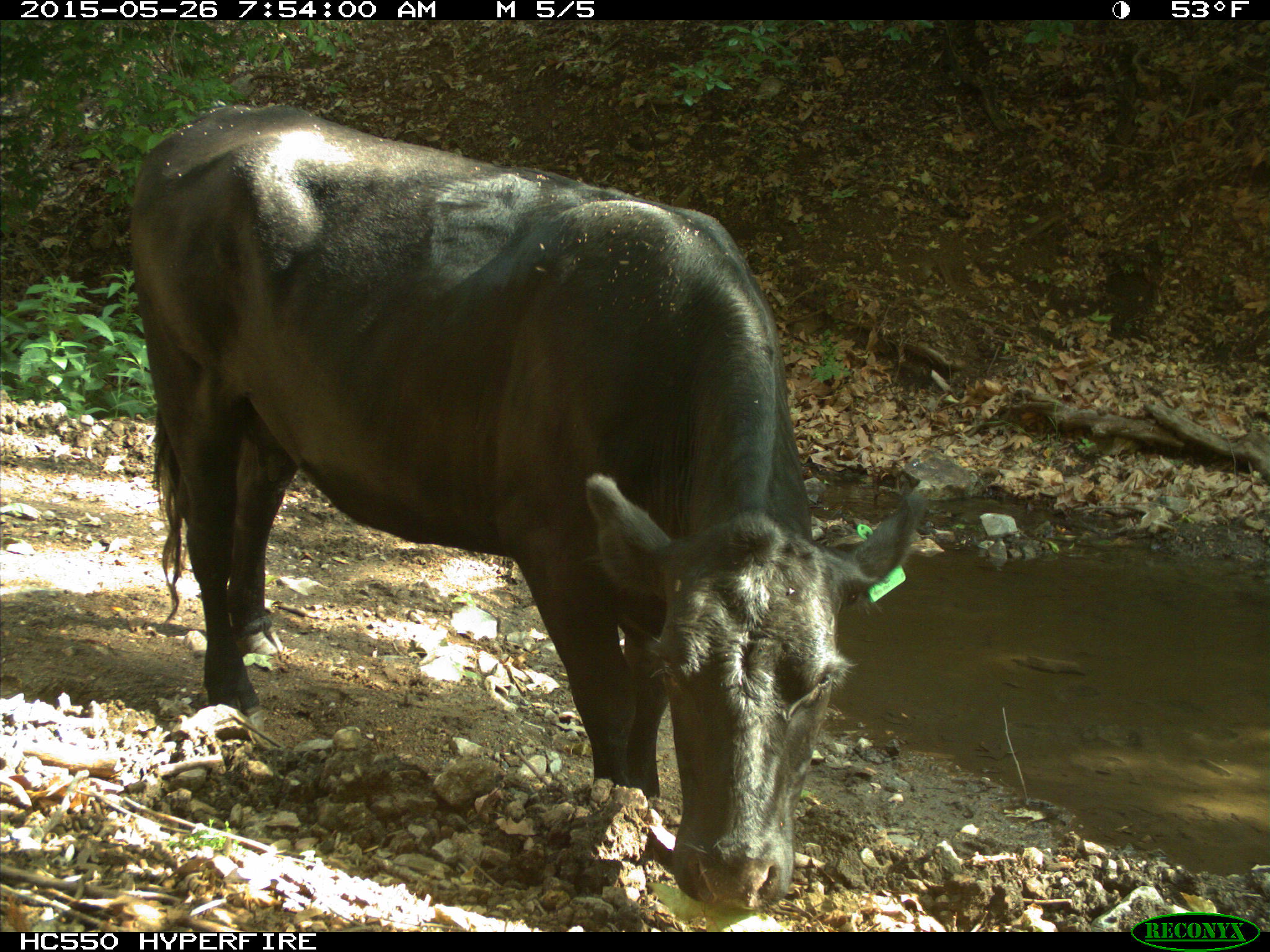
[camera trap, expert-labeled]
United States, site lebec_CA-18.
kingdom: Animalia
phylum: Chordata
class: Mammalia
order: Artiodactyla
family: Bovidae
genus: Bos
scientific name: Bos taurus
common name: domestic cow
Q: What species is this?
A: Bos taurus (domestic cow).